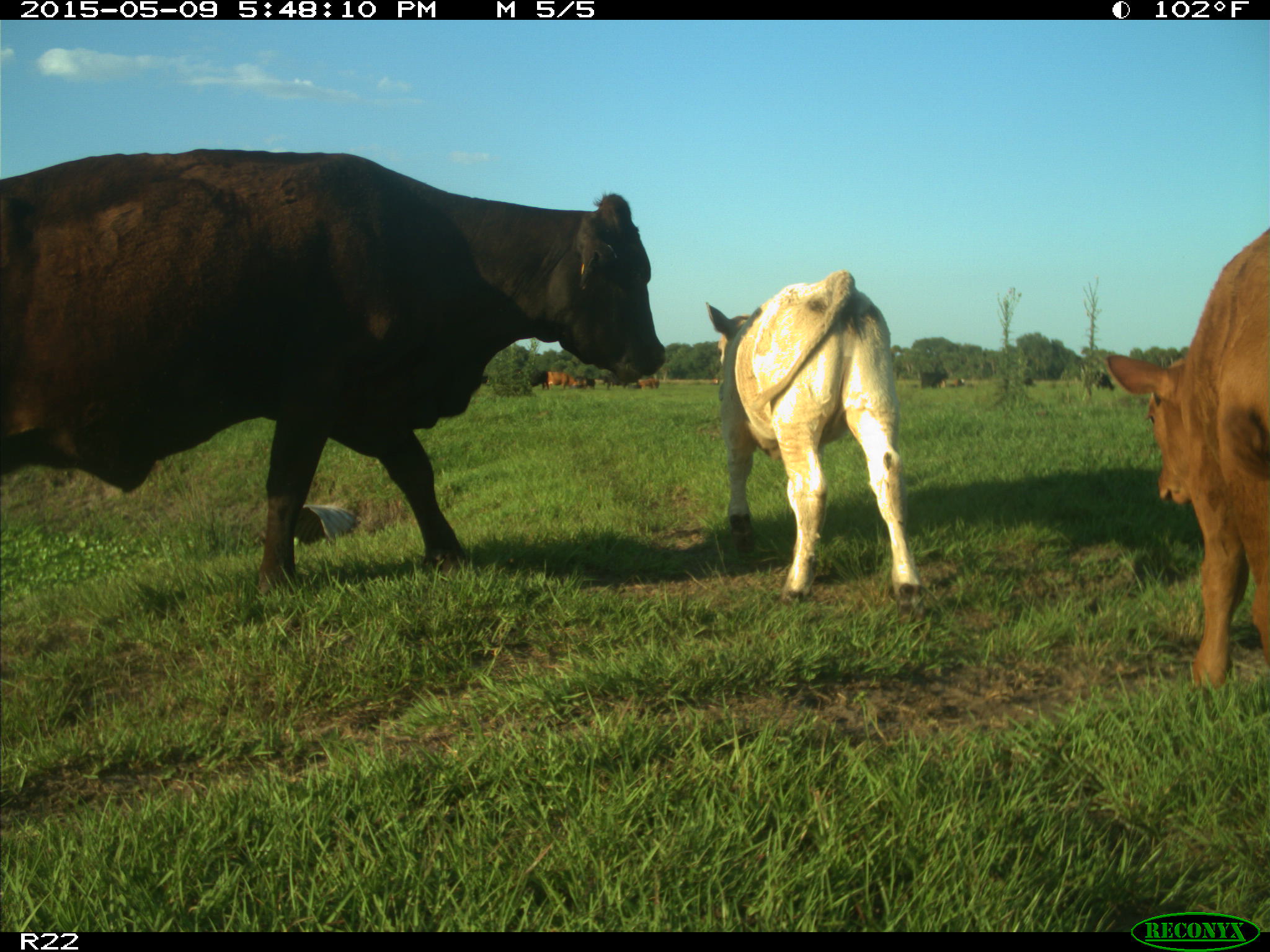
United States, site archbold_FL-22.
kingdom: Animalia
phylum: Chordata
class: Mammalia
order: Artiodactyla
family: Bovidae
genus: Bos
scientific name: Bos taurus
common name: domestic cow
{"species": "Bos taurus (domestic cow)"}